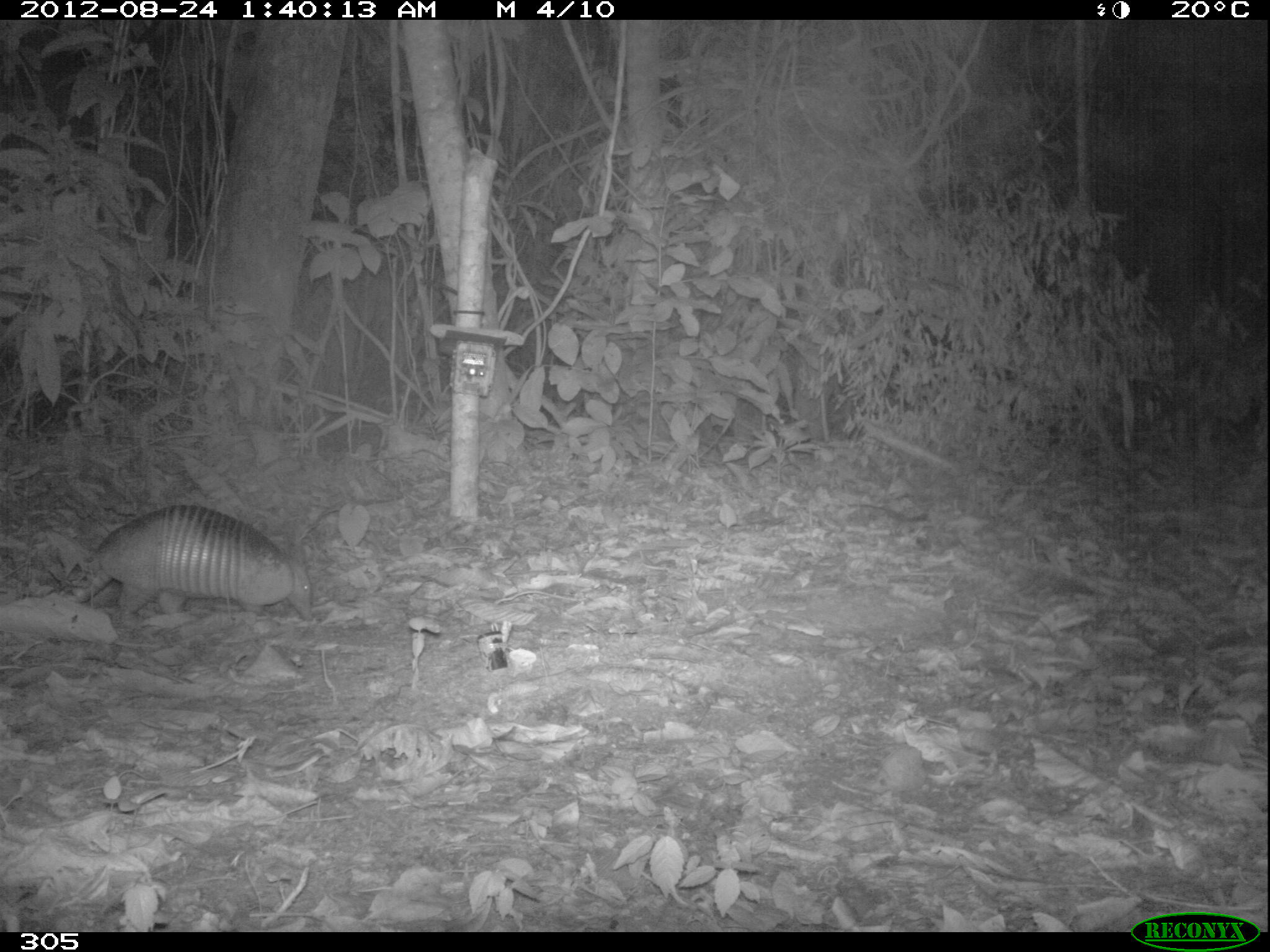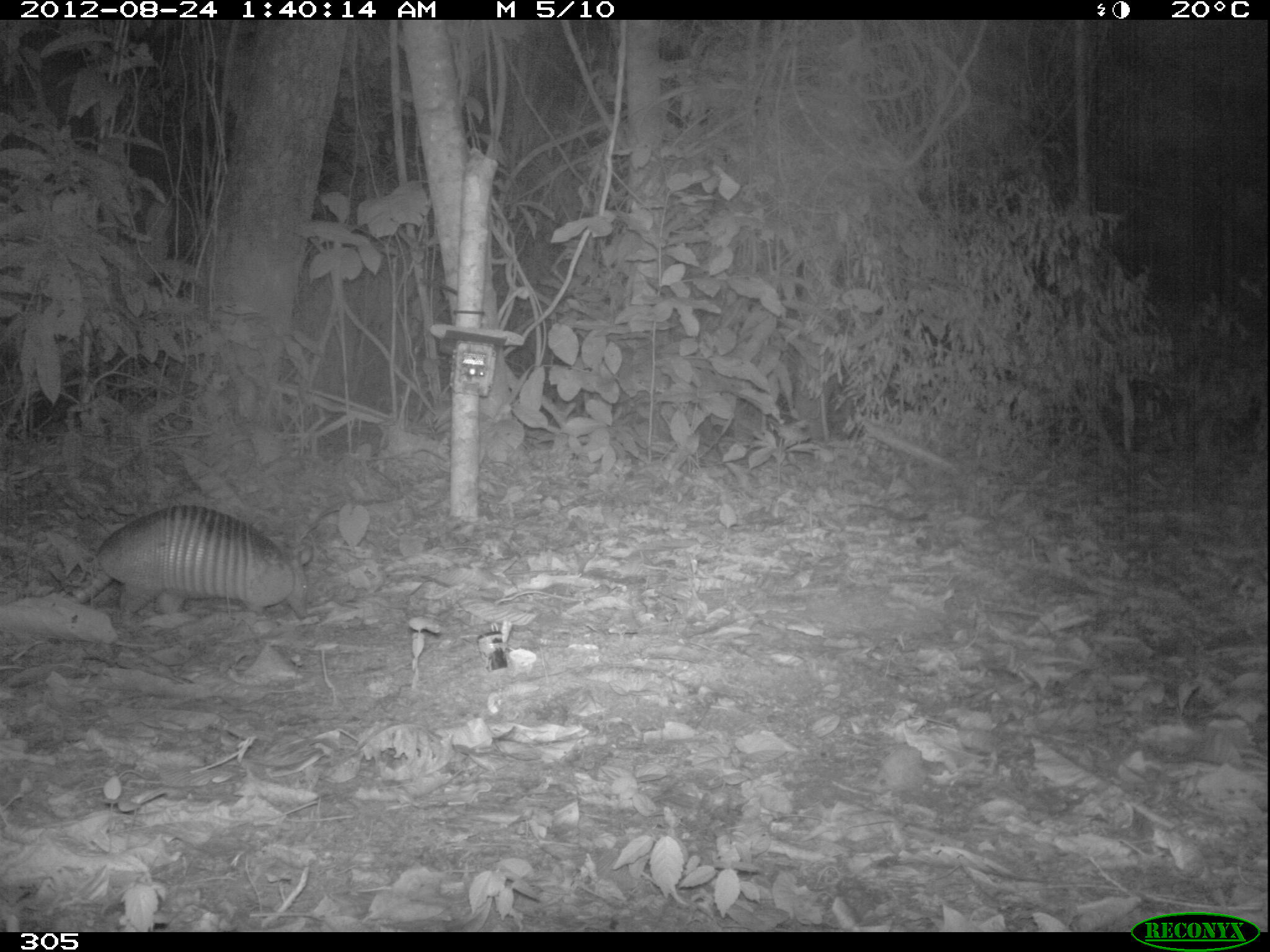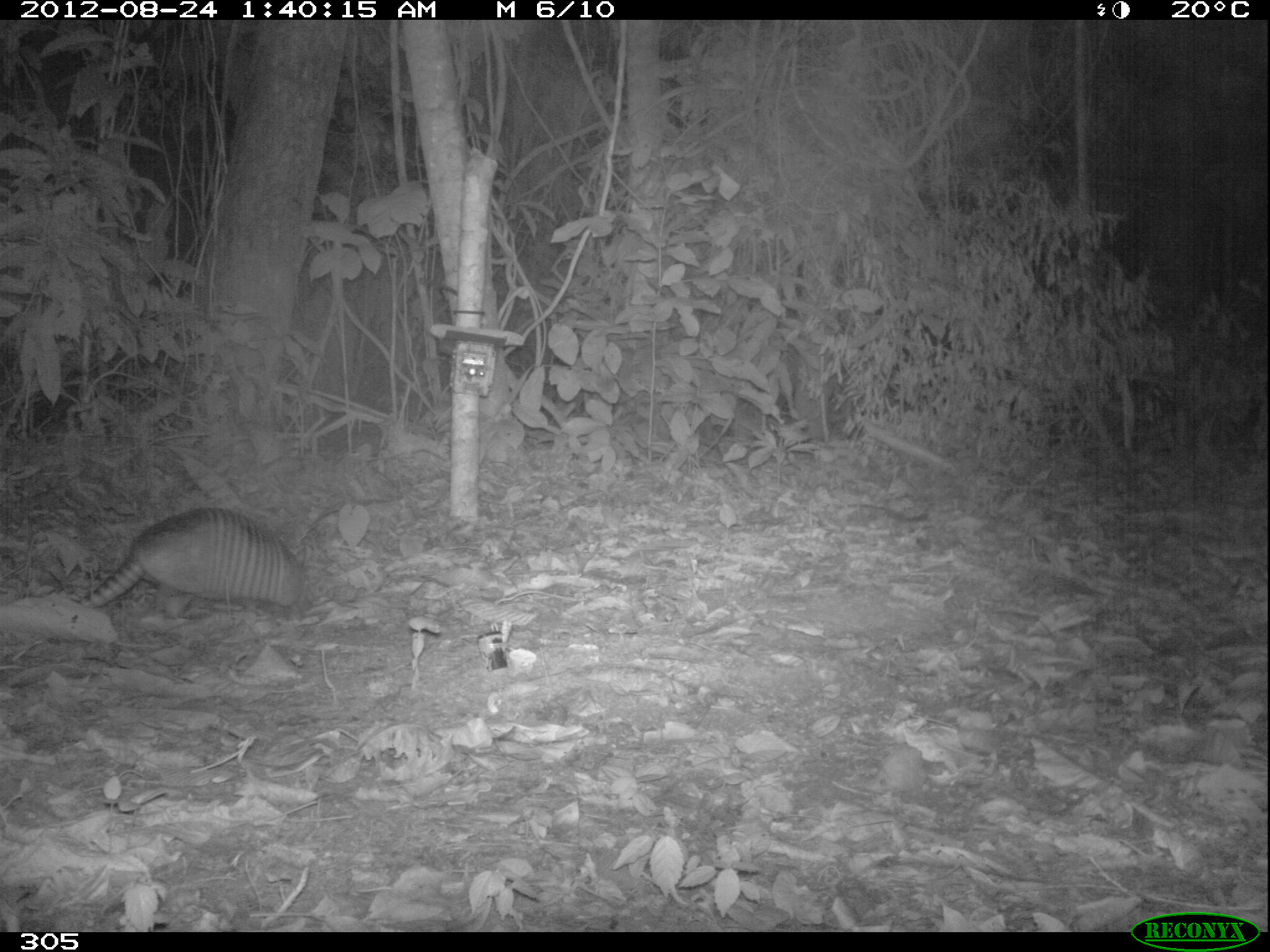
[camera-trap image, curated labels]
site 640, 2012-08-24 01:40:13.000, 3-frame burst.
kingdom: Animalia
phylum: Chordata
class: Mammalia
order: Cingulata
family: Dasypodidae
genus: Dasypus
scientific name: Dasypus novemcinctus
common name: nine-banded armadillo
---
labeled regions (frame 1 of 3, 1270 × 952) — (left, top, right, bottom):
dasypus novemcinctus: (57, 501, 320, 634)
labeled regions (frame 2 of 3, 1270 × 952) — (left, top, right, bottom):
dasypus novemcinctus: (76, 505, 310, 630)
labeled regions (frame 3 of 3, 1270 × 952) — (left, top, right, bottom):
dasypus novemcinctus: (79, 507, 309, 615)